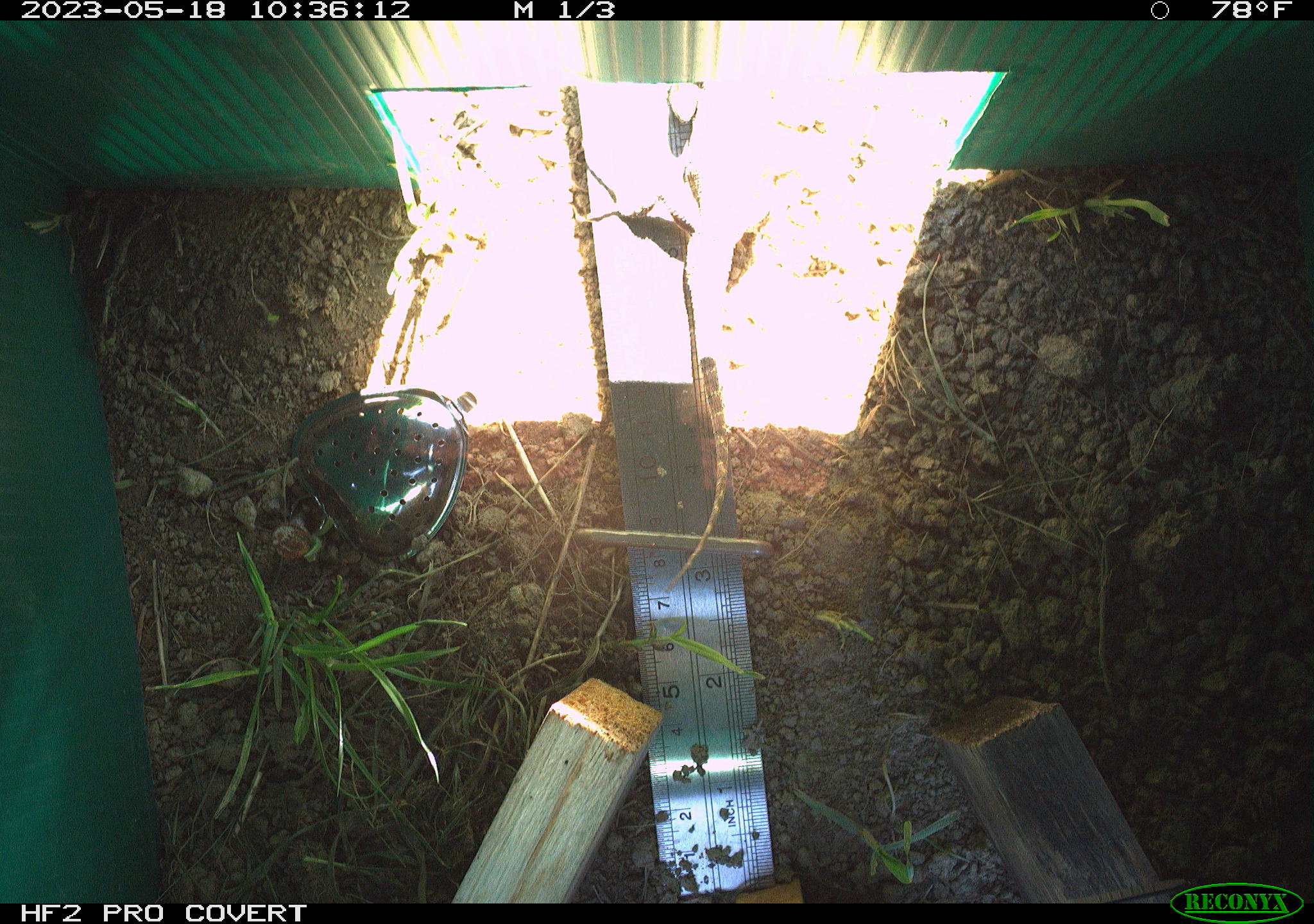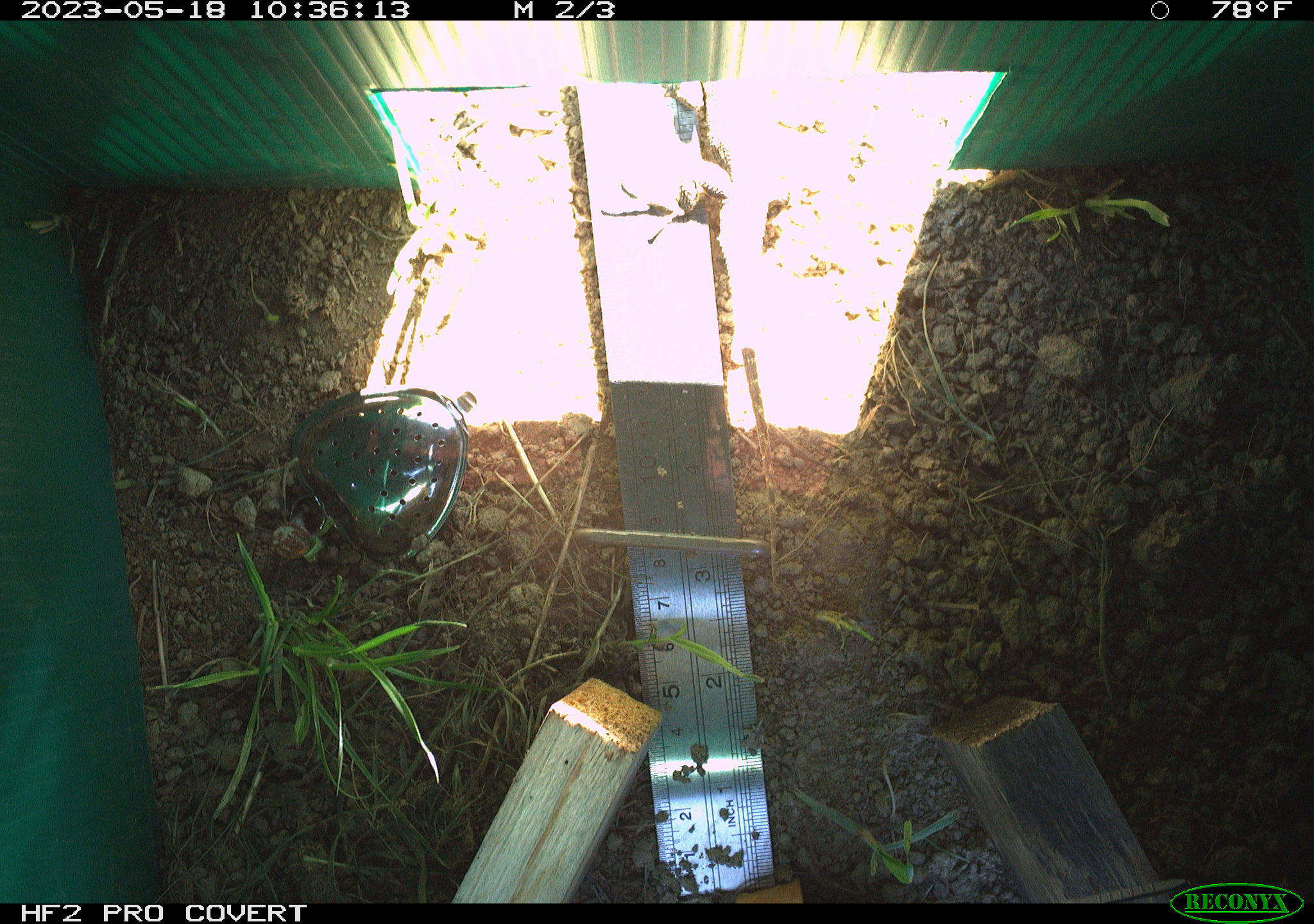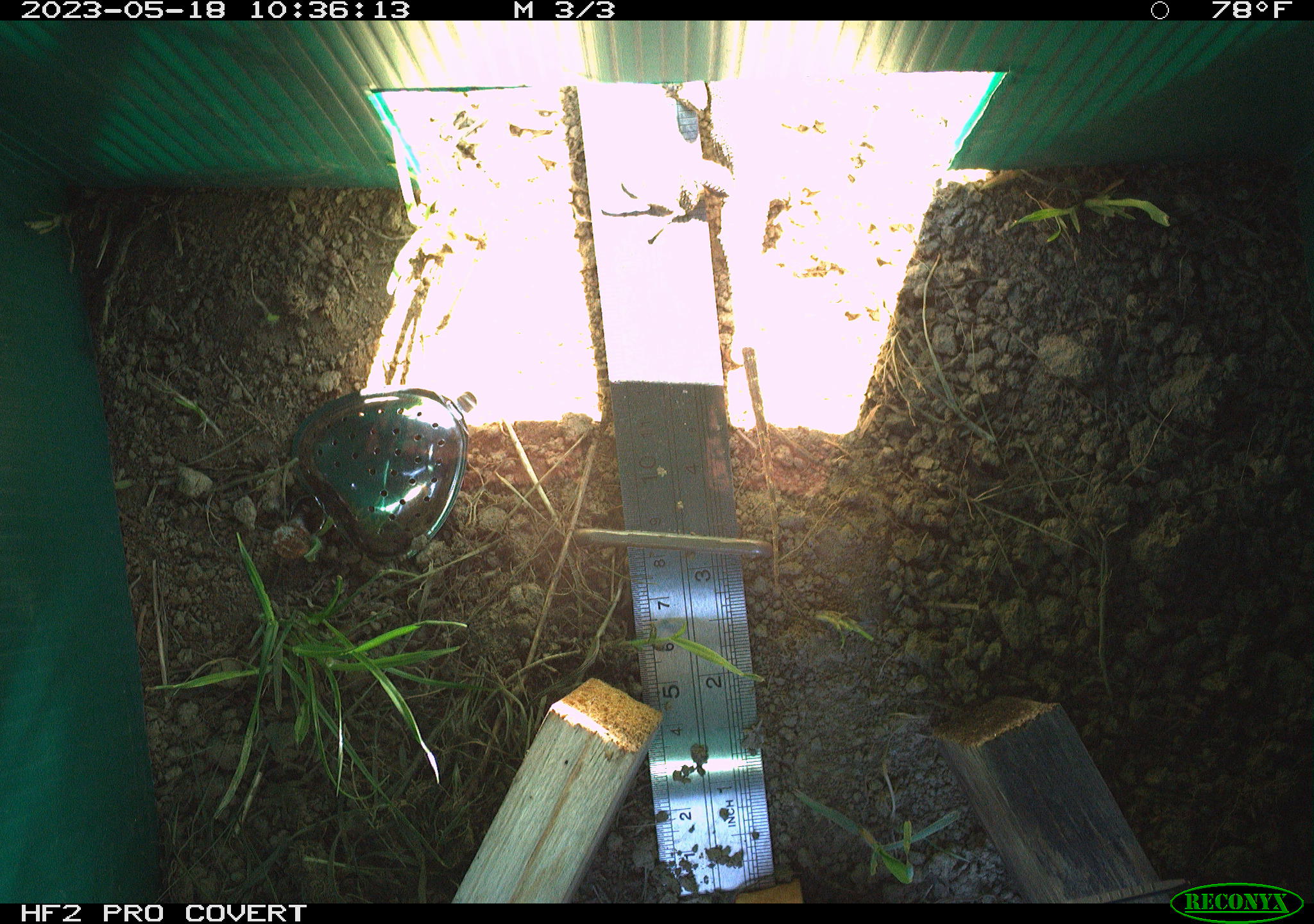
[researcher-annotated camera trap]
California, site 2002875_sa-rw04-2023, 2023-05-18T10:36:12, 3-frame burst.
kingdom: Animalia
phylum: Chordata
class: Reptilia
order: Squamata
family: Phrynosomatidae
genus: Sceloporus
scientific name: Sceloporus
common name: spiny lizards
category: sceloporus species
Sceloporus species (spiny lizards) (Sceloporus).